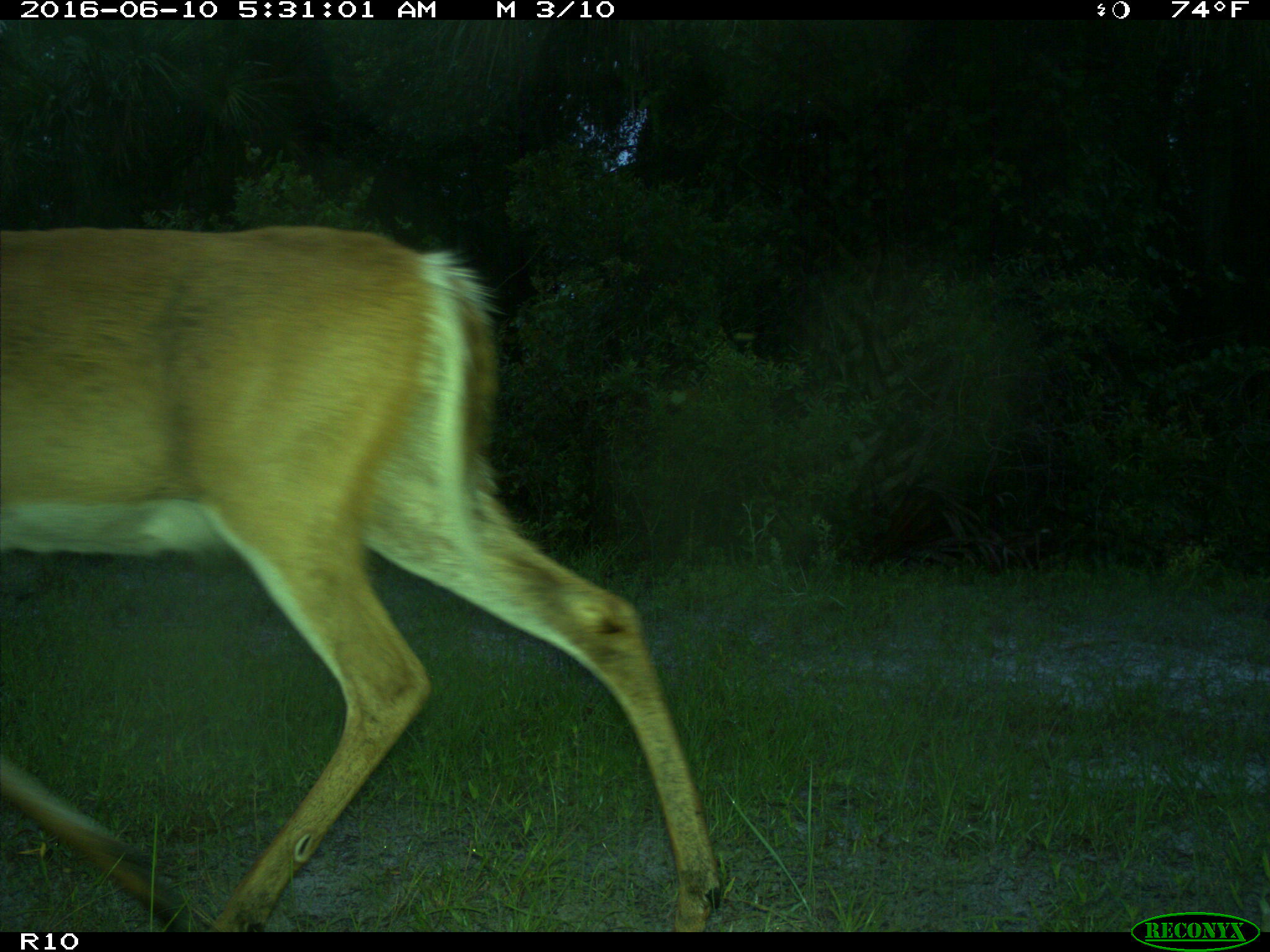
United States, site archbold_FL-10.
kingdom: Animalia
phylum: Chordata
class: Mammalia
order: Artiodactyla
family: Cervidae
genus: Odocoileus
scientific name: Odocoileus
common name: deer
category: unidentified deer